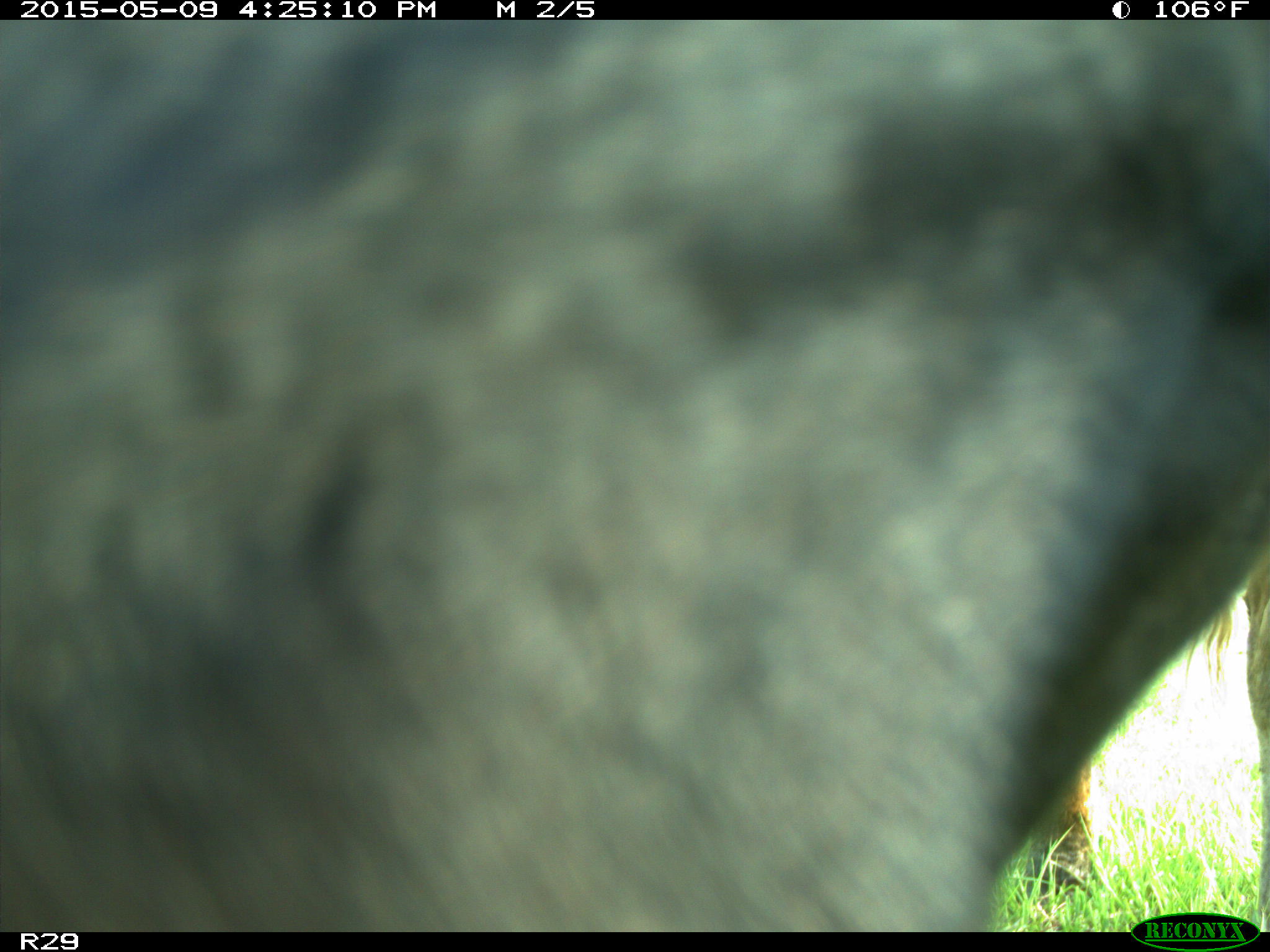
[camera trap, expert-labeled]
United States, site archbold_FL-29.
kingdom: Animalia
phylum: Chordata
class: Mammalia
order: Artiodactyla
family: Bovidae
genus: Bos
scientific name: Bos taurus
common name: domestic cow